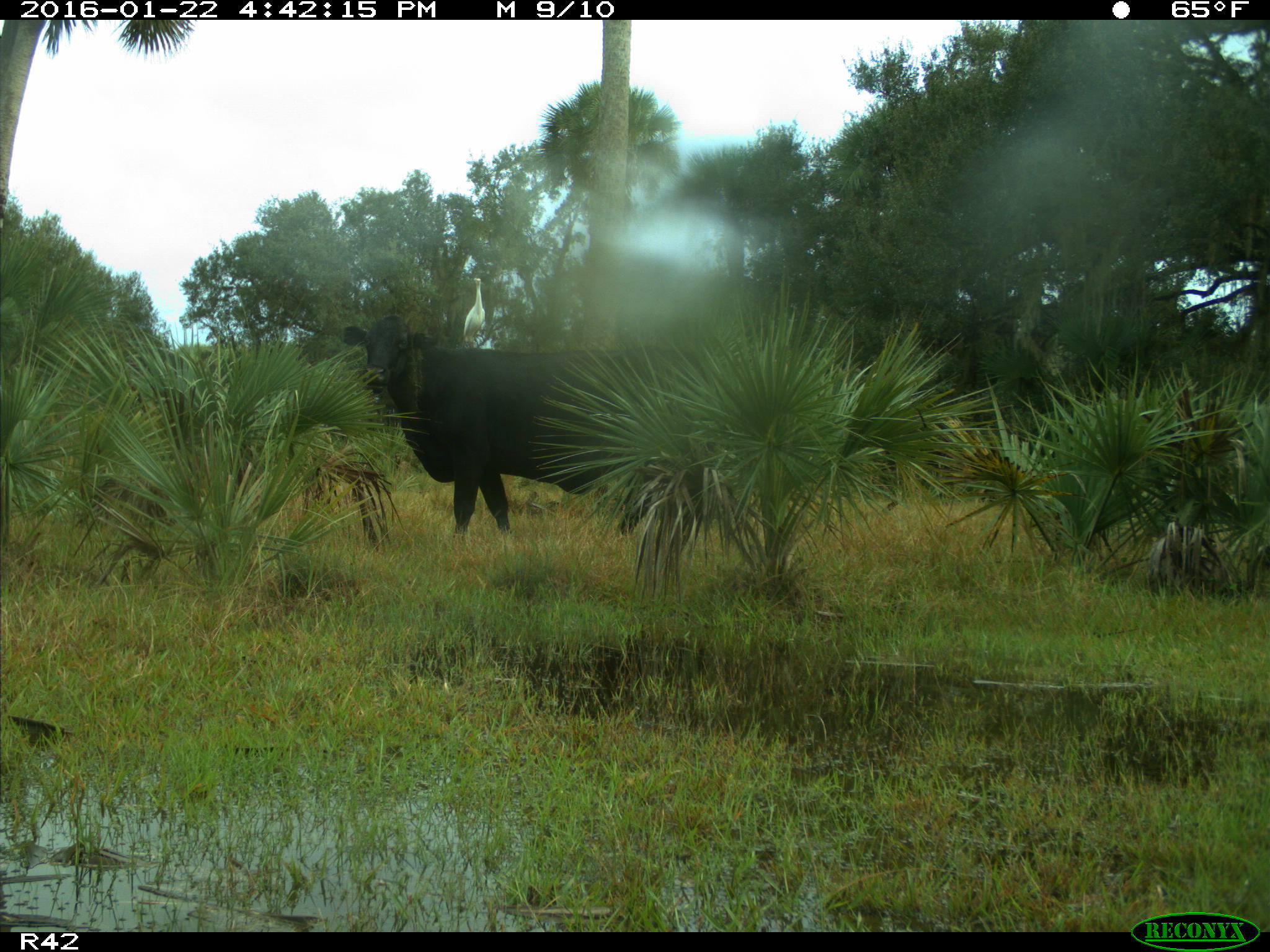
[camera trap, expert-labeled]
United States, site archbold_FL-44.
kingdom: Animalia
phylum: Chordata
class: Mammalia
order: Artiodactyla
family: Bovidae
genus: Bos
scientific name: Bos taurus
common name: domestic cow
Bos taurus (domestic cow).